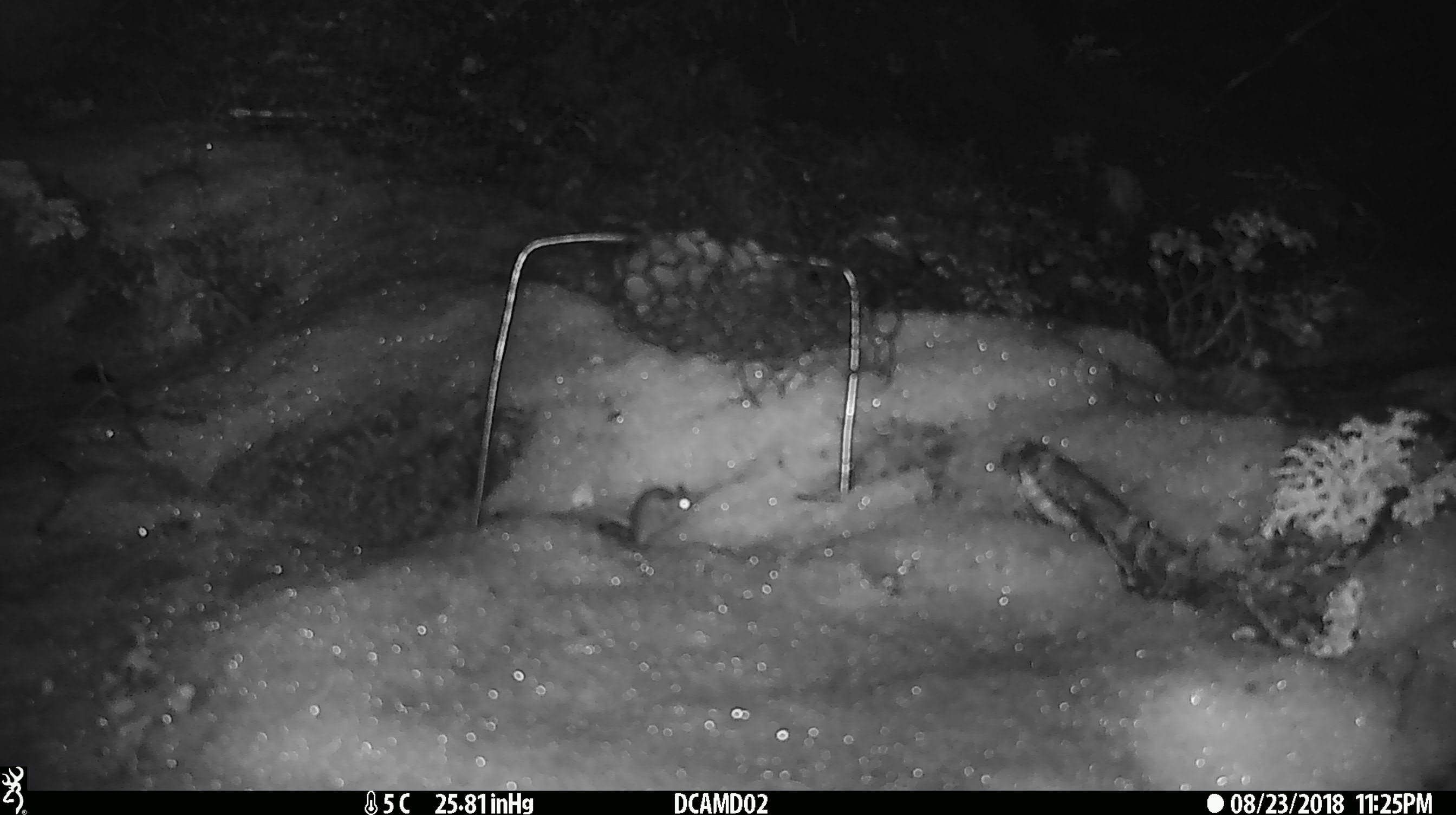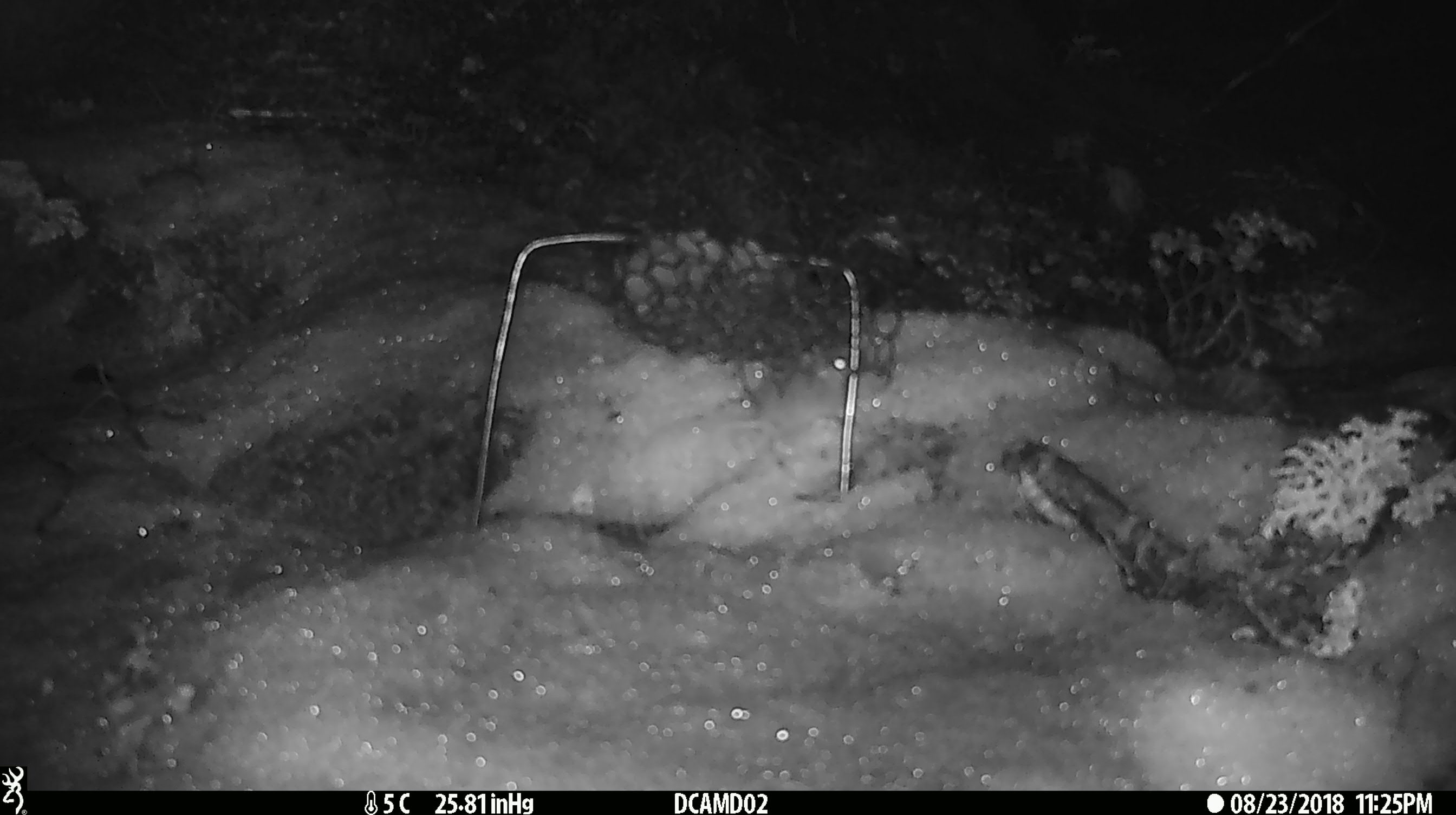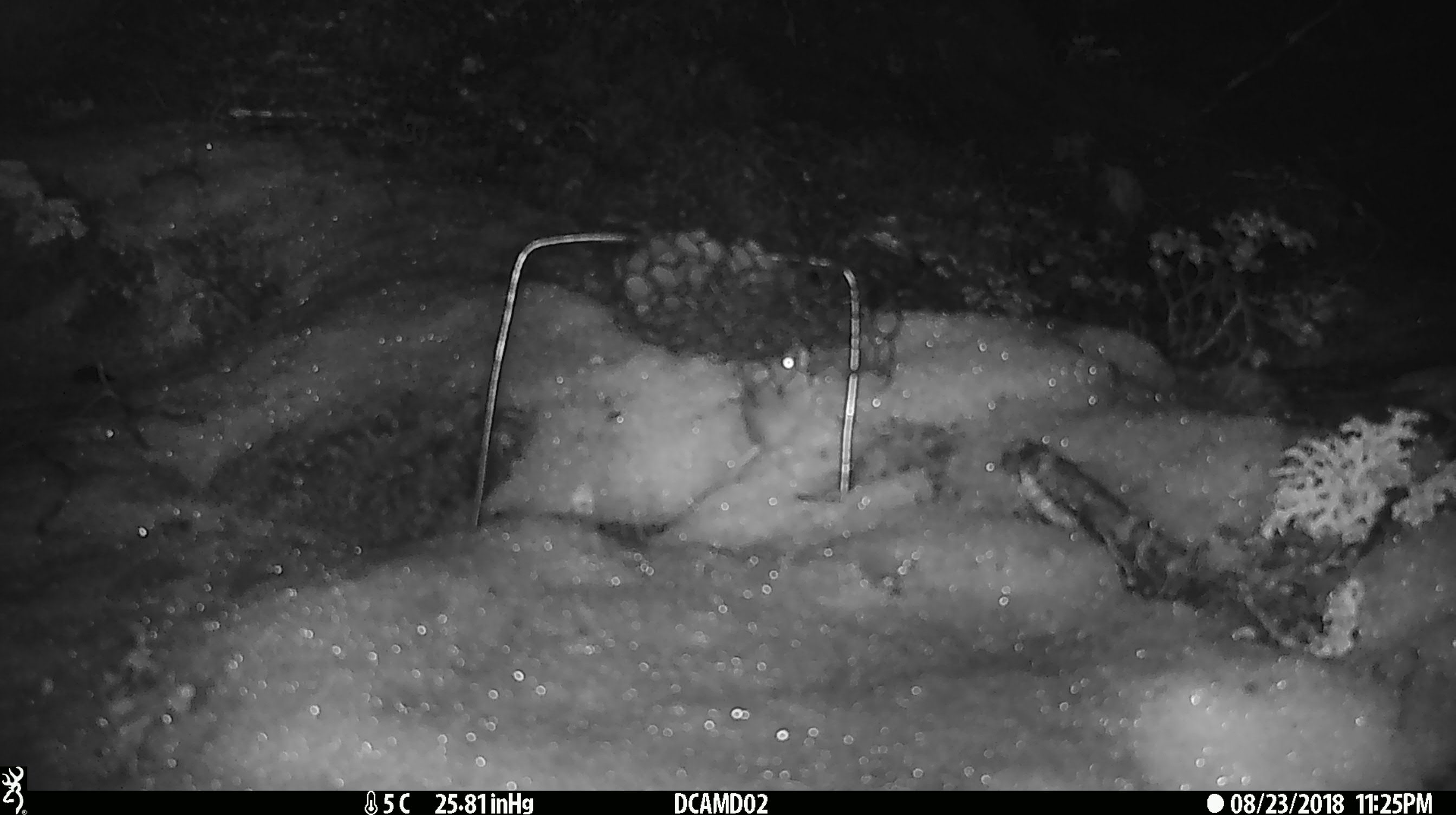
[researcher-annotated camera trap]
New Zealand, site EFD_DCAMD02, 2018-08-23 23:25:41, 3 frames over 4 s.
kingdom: Animalia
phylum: Chordata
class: Mammalia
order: Rodentia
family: Muridae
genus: Mus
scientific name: Mus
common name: mouse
Mouse (Mus).